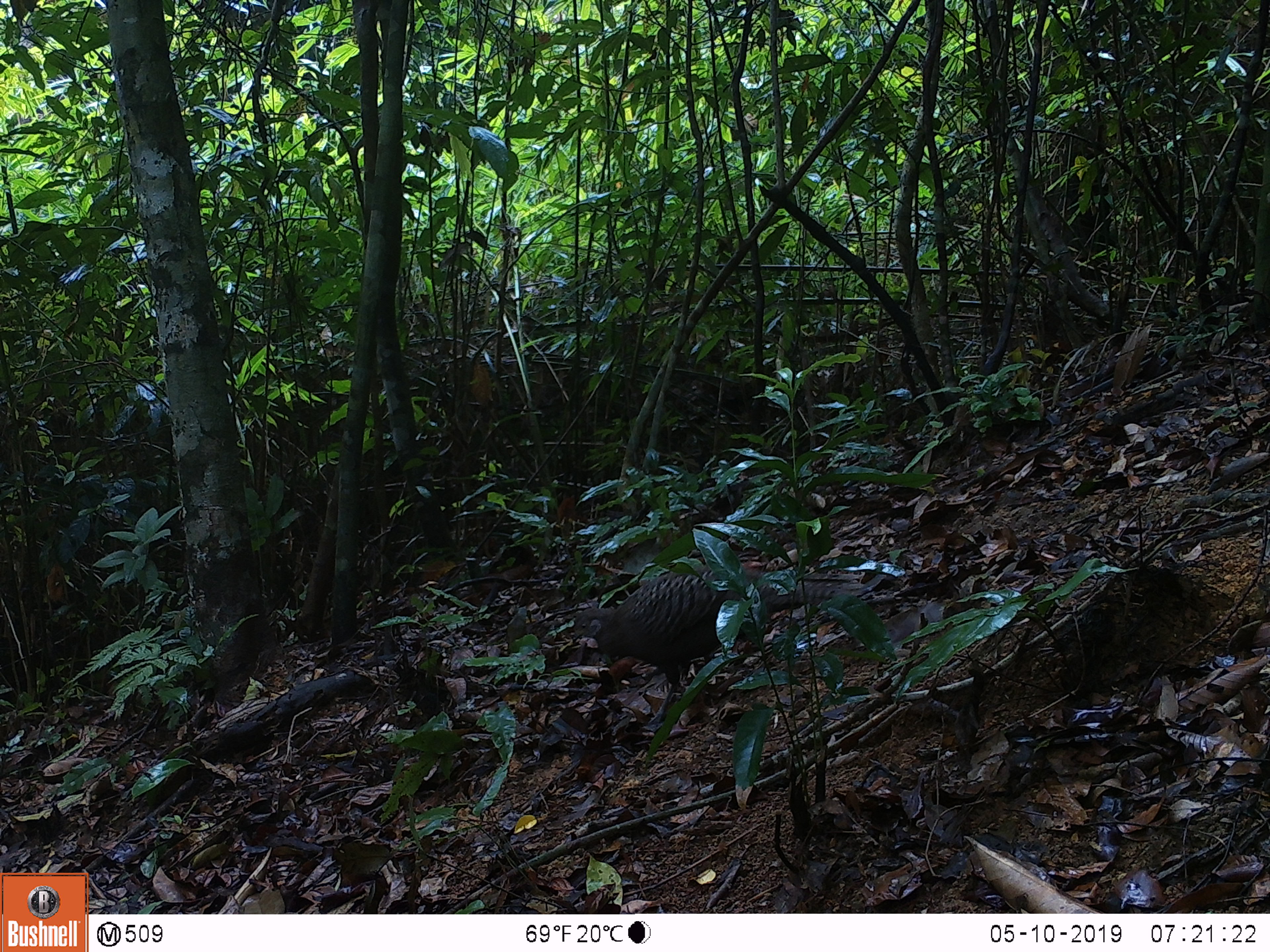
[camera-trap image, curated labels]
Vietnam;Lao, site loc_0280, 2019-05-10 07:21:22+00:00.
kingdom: Animalia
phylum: Chordata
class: Aves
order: Galliformes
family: Phasianidae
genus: Polyplectron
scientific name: Polyplectron bicalcaratum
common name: gray peacock-pheasant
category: grey peacock pheasant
Grey peacock pheasant (gray peacock-pheasant) (Polyplectron bicalcaratum). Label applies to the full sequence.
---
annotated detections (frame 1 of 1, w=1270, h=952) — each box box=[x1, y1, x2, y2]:
grey peacock pheasant: box=[570, 565, 863, 733]